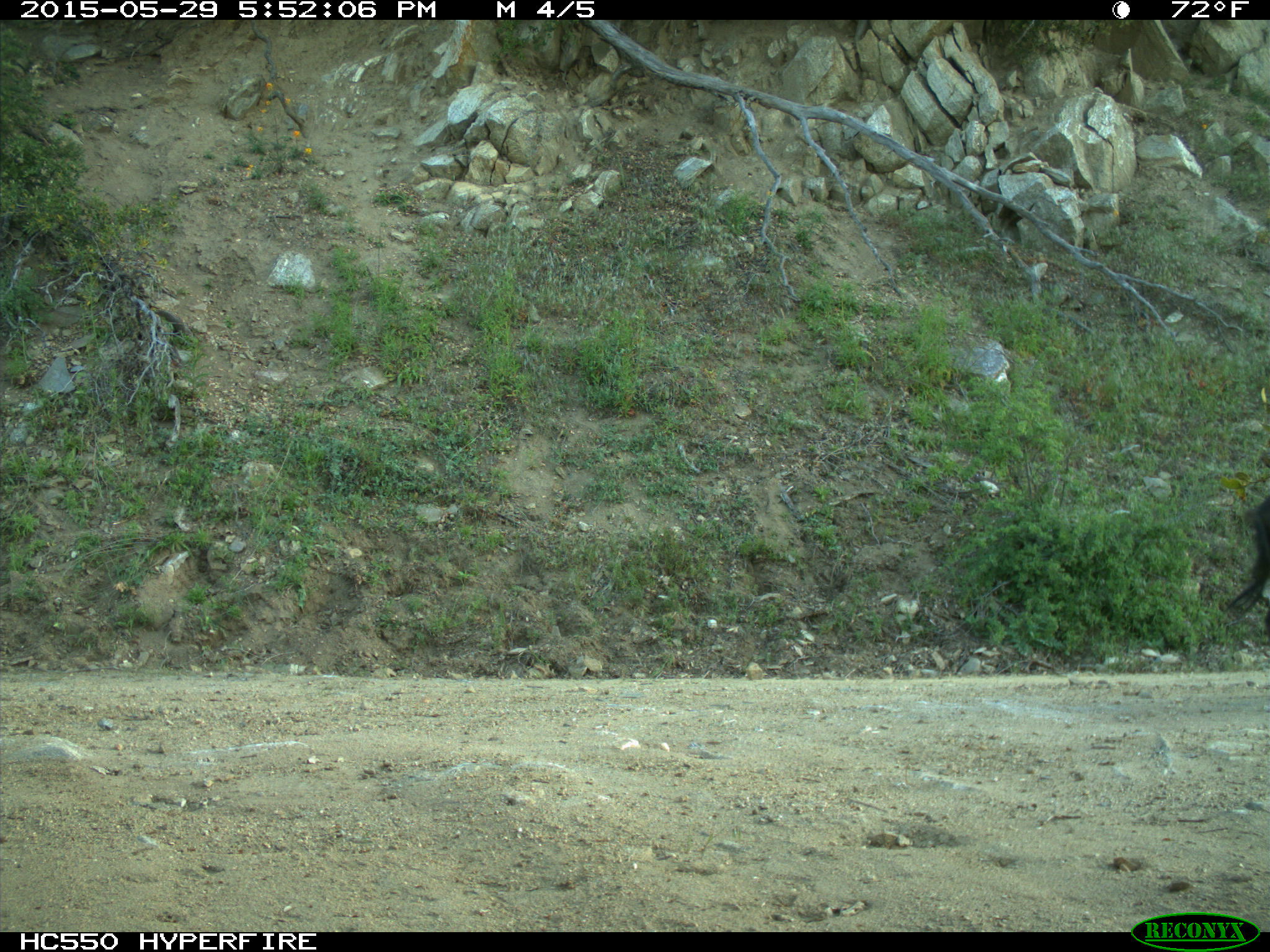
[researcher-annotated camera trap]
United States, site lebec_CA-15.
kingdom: Animalia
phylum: Chordata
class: Mammalia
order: Artiodactyla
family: Suidae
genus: Sus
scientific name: Sus scrofa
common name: wild boar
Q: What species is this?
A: Sus scrofa (wild boar).